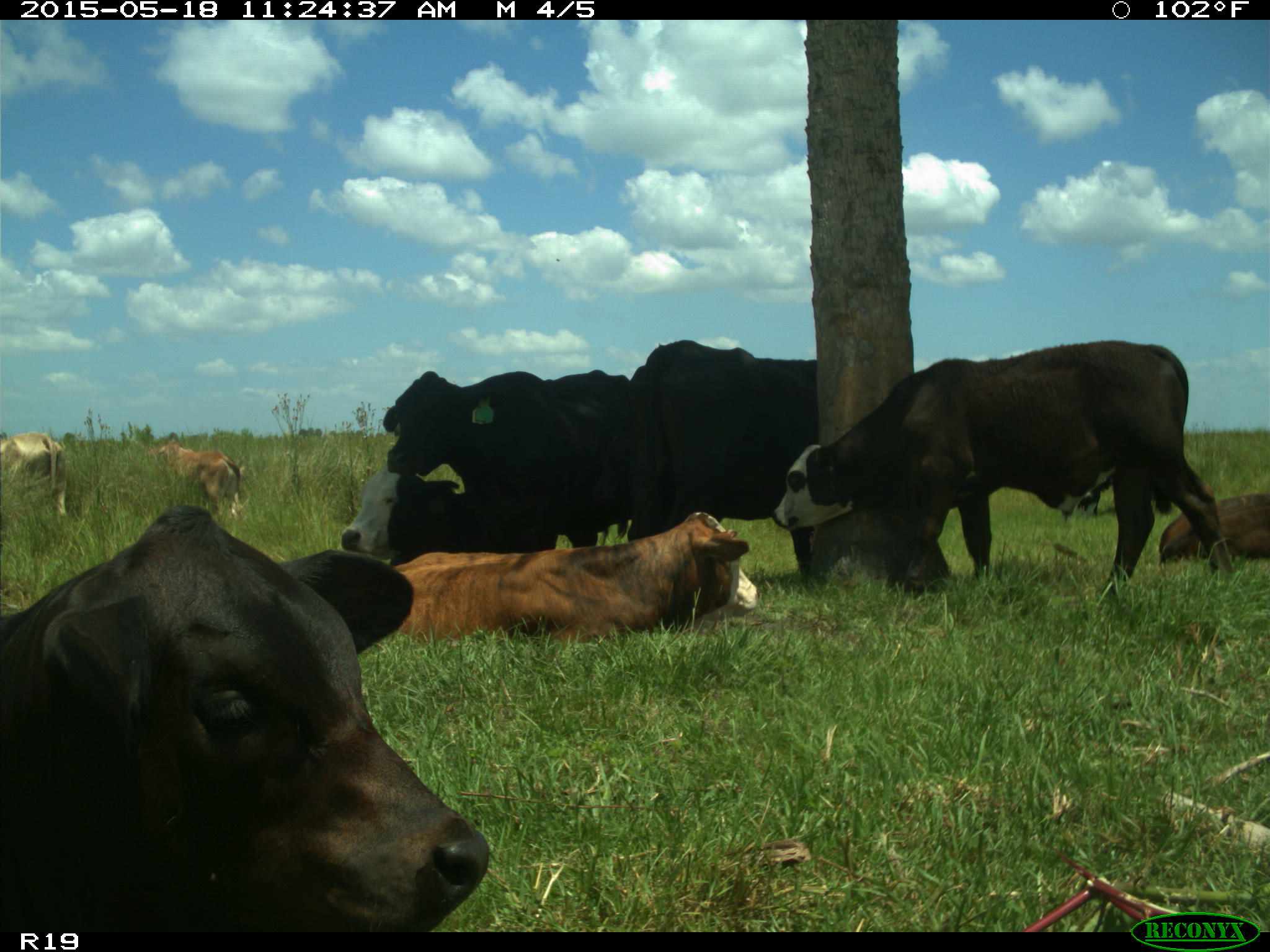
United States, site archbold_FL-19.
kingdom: Animalia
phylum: Chordata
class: Mammalia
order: Artiodactyla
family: Bovidae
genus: Bos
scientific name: Bos taurus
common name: domestic cow